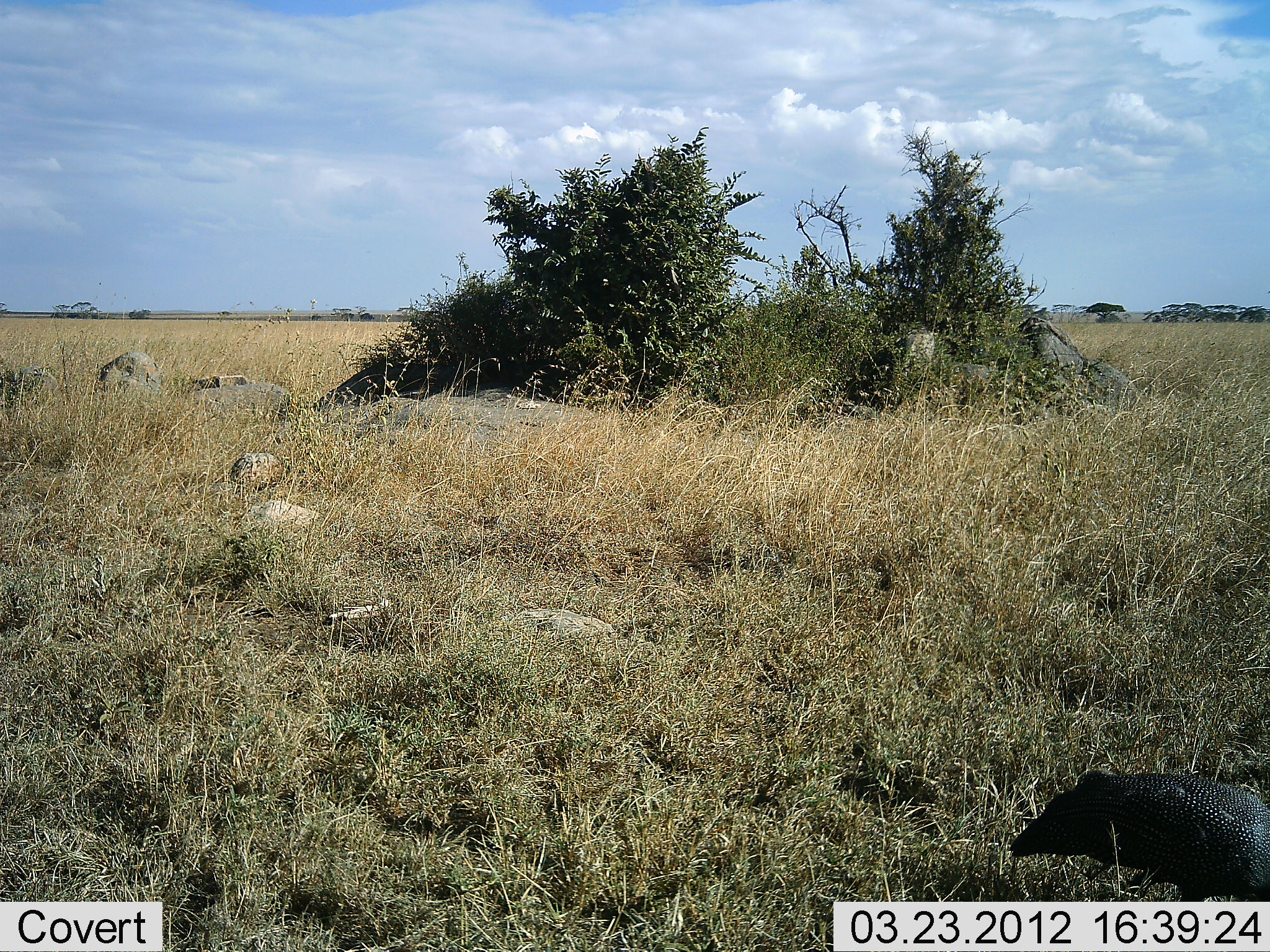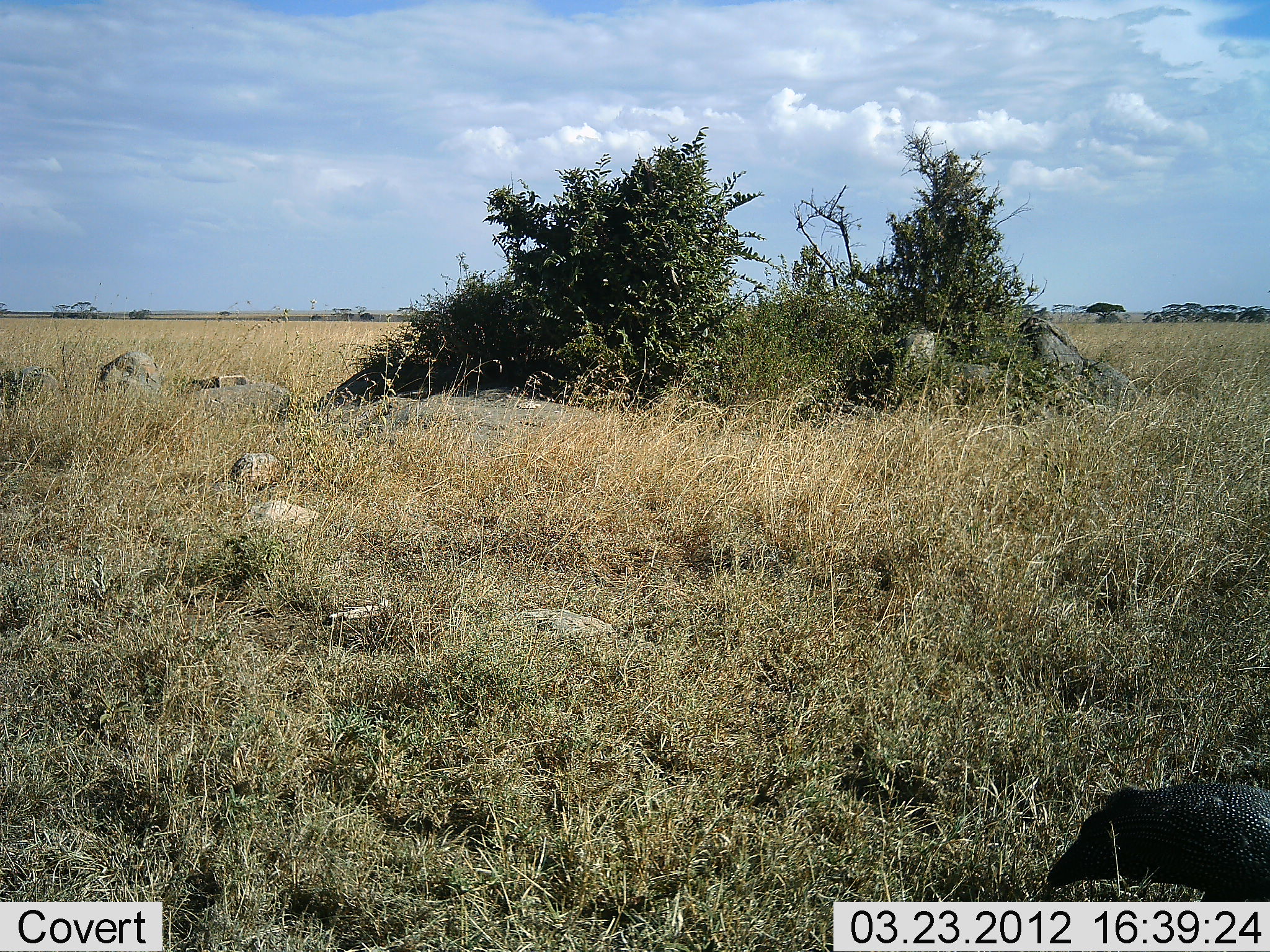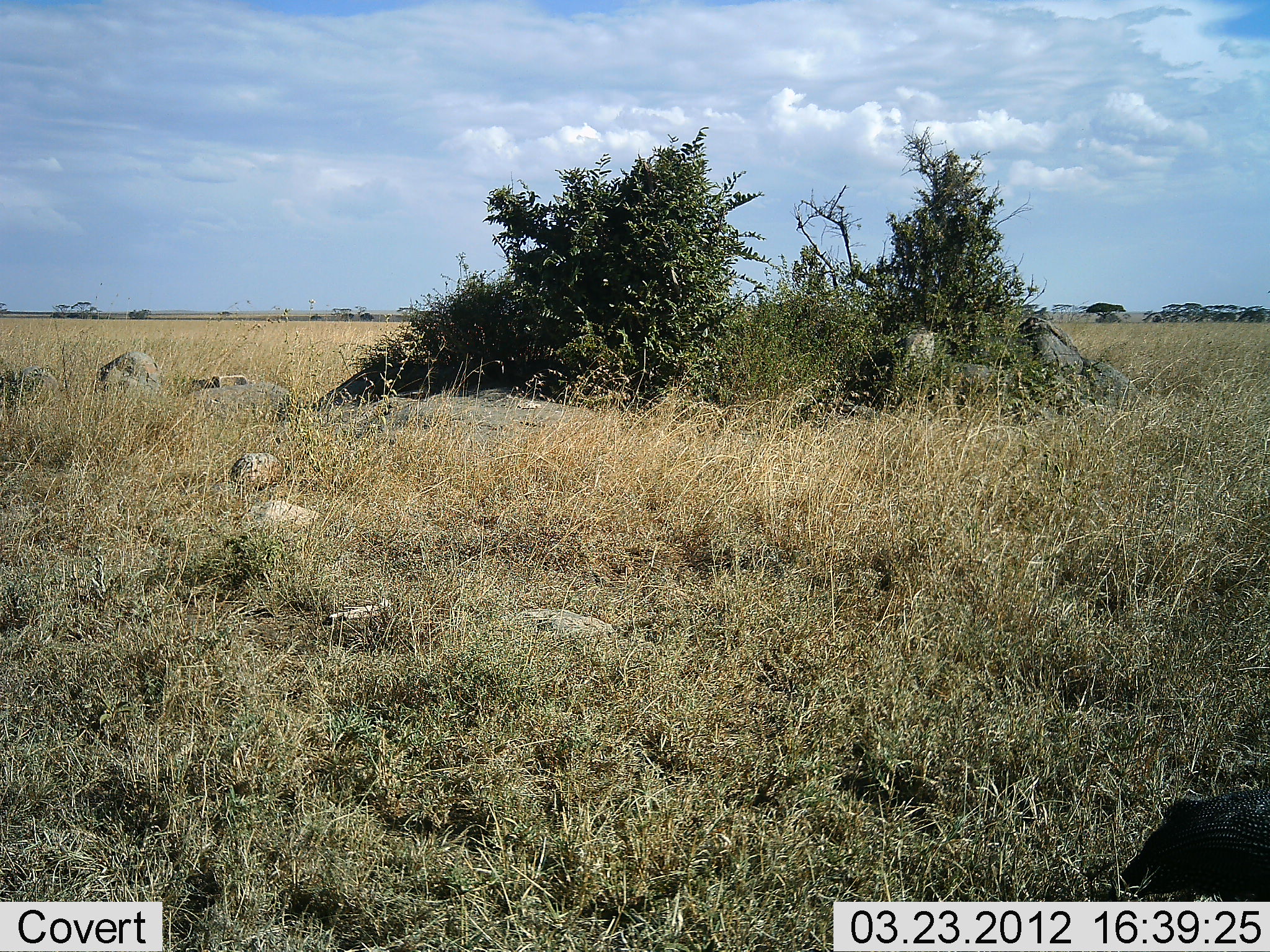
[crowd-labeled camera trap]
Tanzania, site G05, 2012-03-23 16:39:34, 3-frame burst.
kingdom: Animalia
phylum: Chordata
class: Aves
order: Galliformes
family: Numididae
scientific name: Numididae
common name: guinea fowl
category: guineafowl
Guineafowl (guinea fowl) (Numididae), count 1. Behavior (volunteer vote fractions): standing 12%, resting 0%, moving 75%, interacting 0%. Young present (vote fraction): 0%. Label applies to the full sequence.